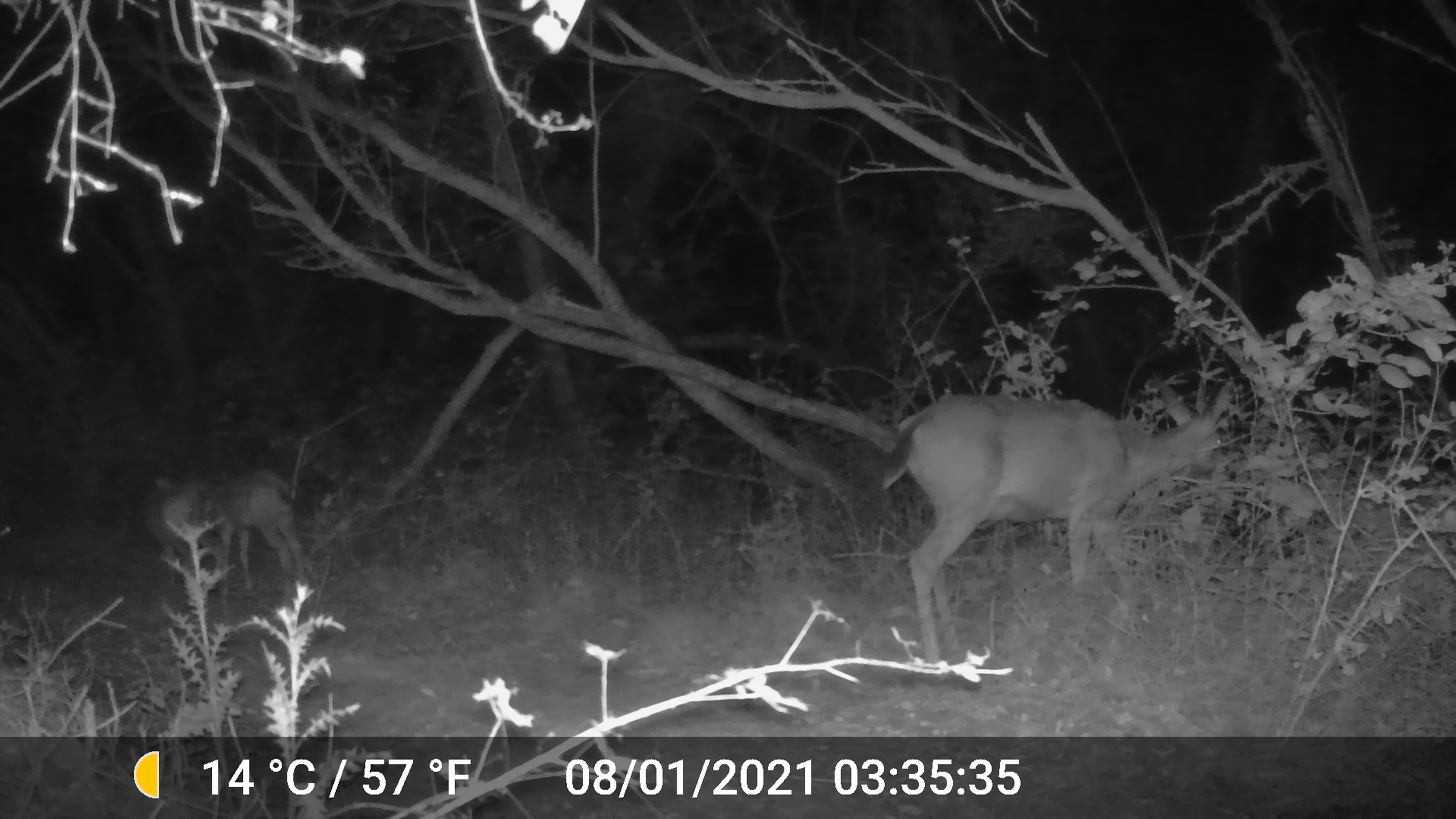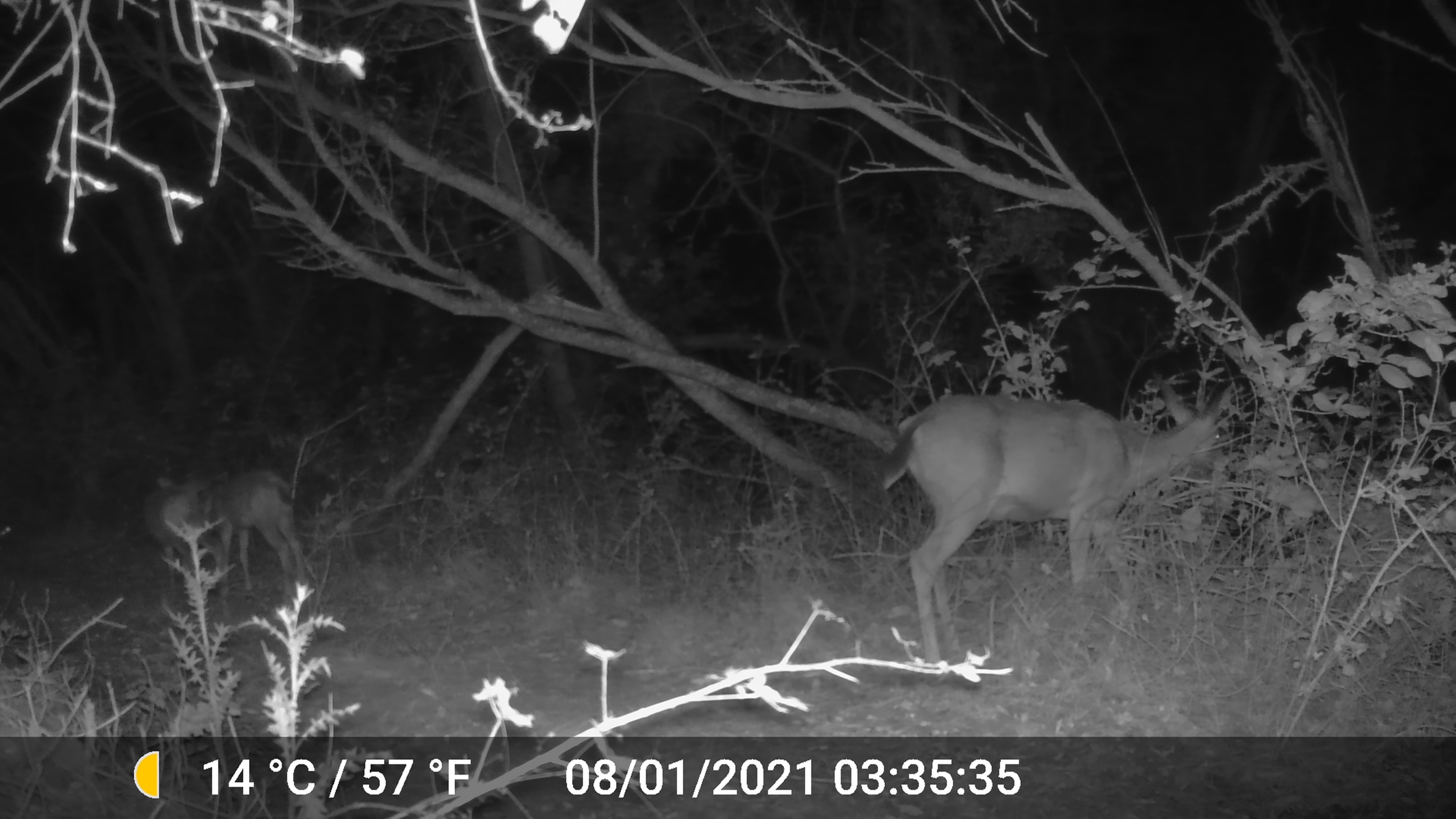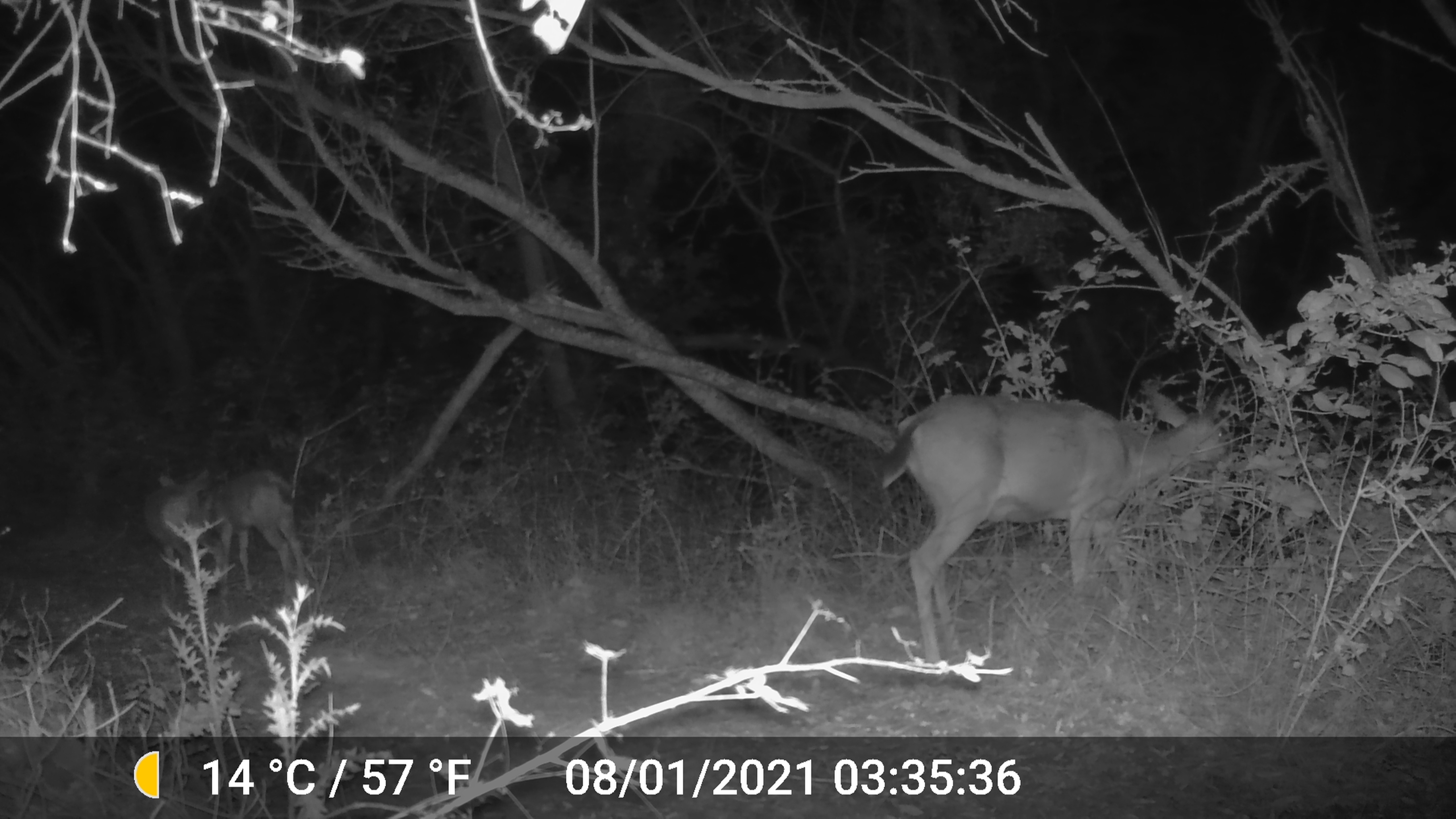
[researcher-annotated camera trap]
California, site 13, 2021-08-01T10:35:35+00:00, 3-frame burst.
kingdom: Animalia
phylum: Chordata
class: Mammalia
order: Artiodactyla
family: Cervidae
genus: Odocoileus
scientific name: Odocoileus hemionus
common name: mule deer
Mule deer (Odocoileus hemionus).